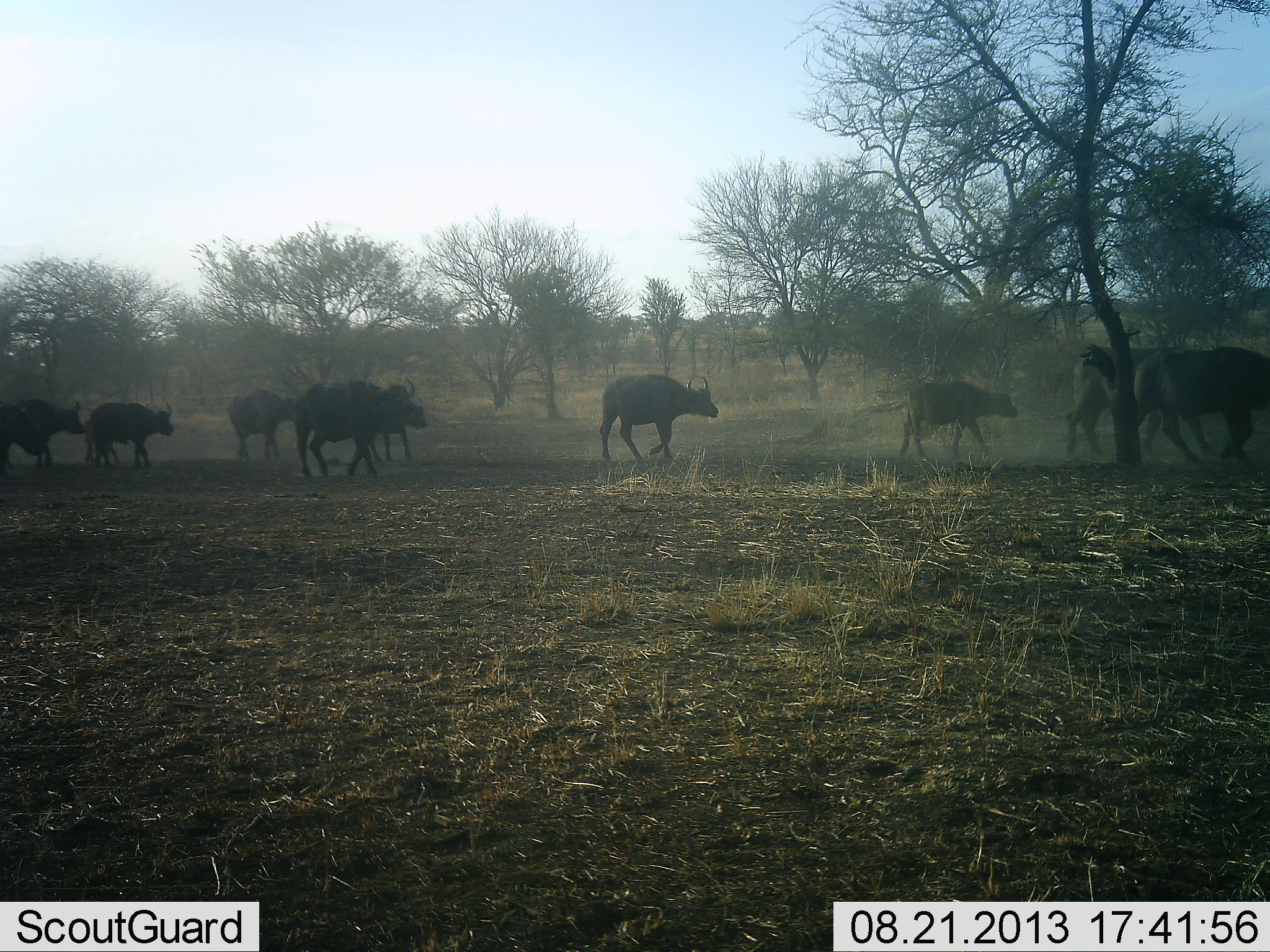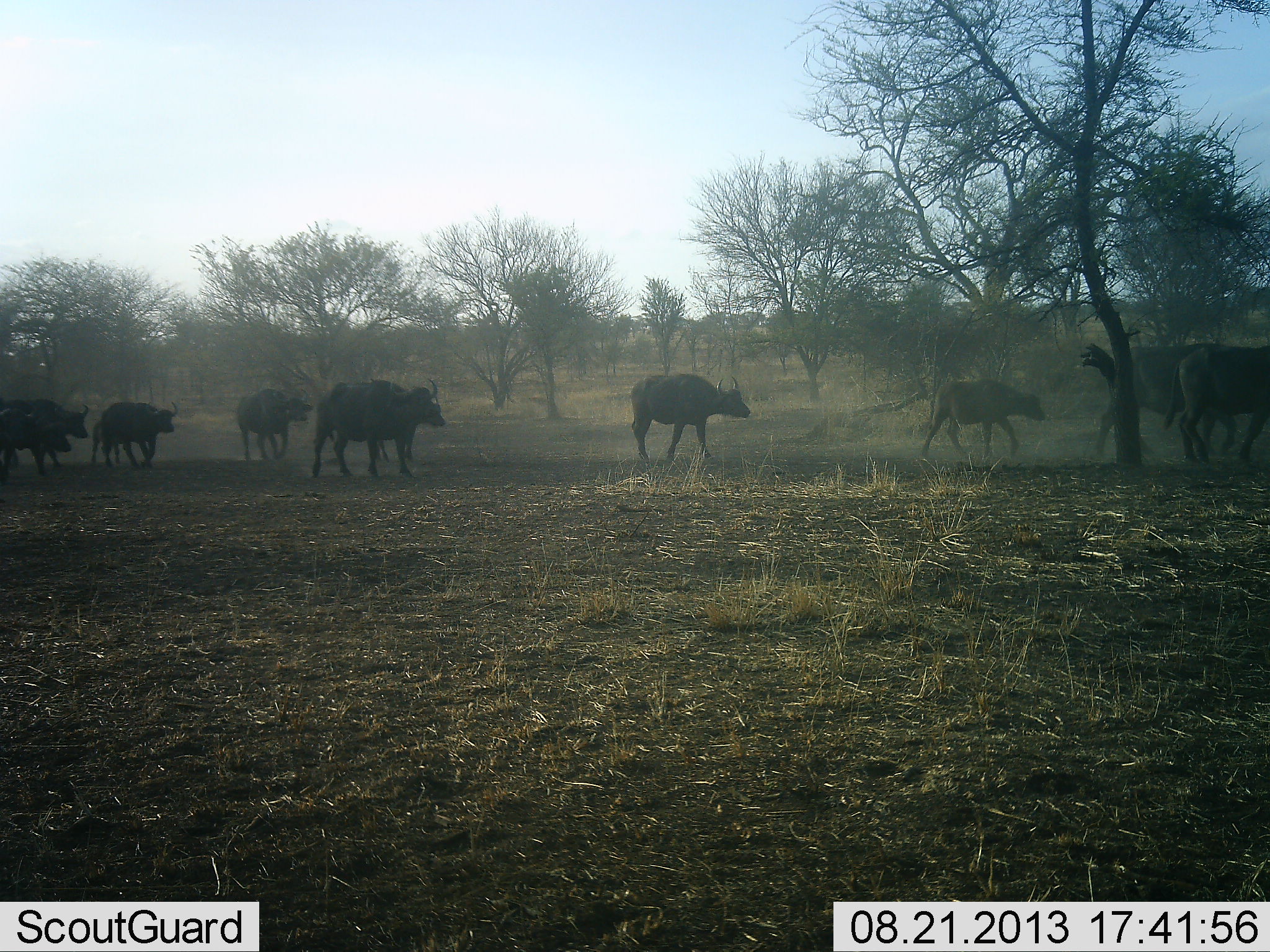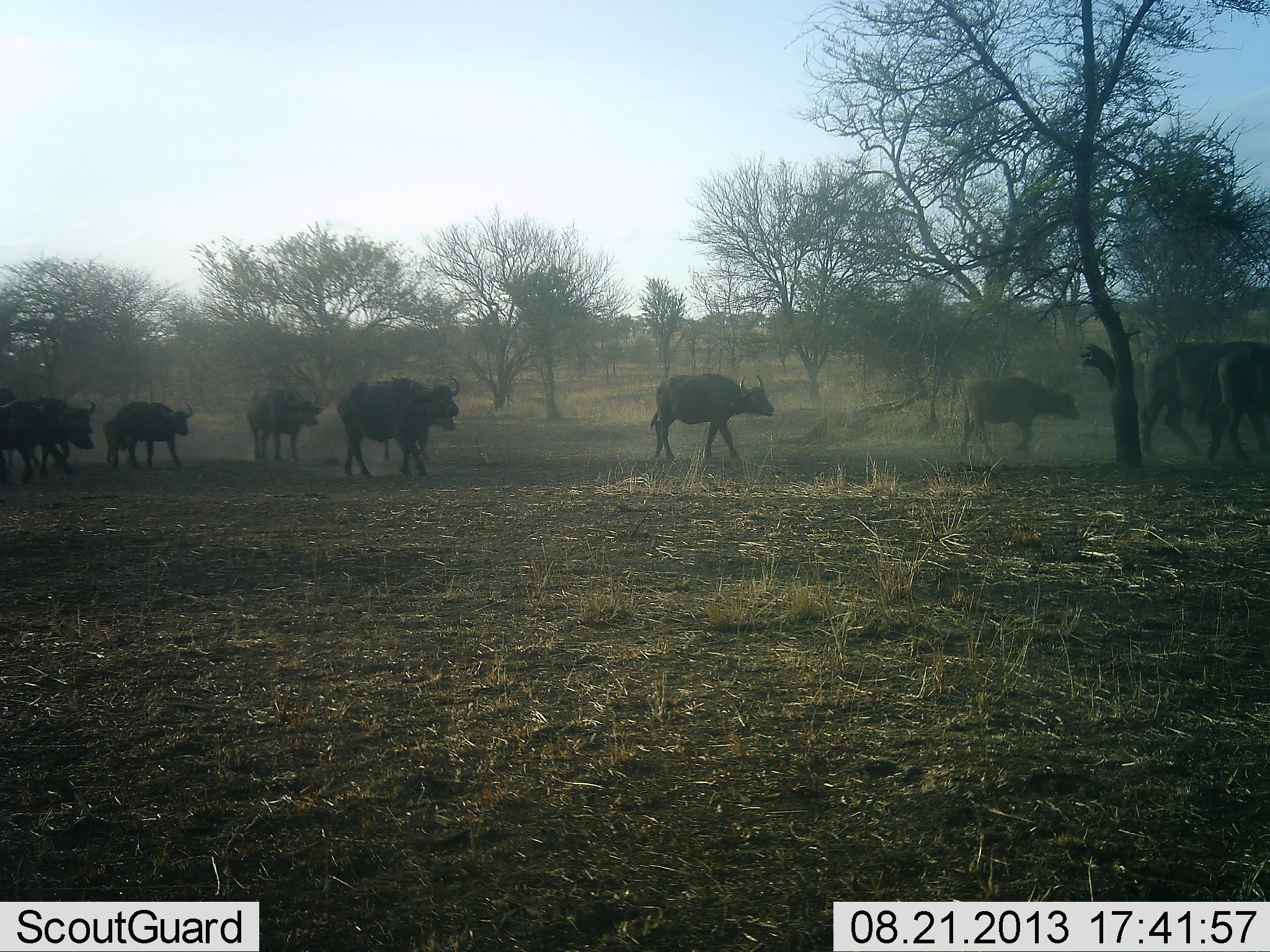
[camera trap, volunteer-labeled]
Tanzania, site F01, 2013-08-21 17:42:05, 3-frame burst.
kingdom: Animalia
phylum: Chordata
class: Mammalia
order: Artiodactyla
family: Bovidae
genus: Syncerus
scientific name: Syncerus caffer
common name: cape buffalo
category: buffalo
Buffalo (cape buffalo) (Syncerus caffer), count 11-50. Behavior (volunteer vote fractions): standing 0%, resting 0%, moving 100%, interacting 0%. Young present (vote fraction): 31%. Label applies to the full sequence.